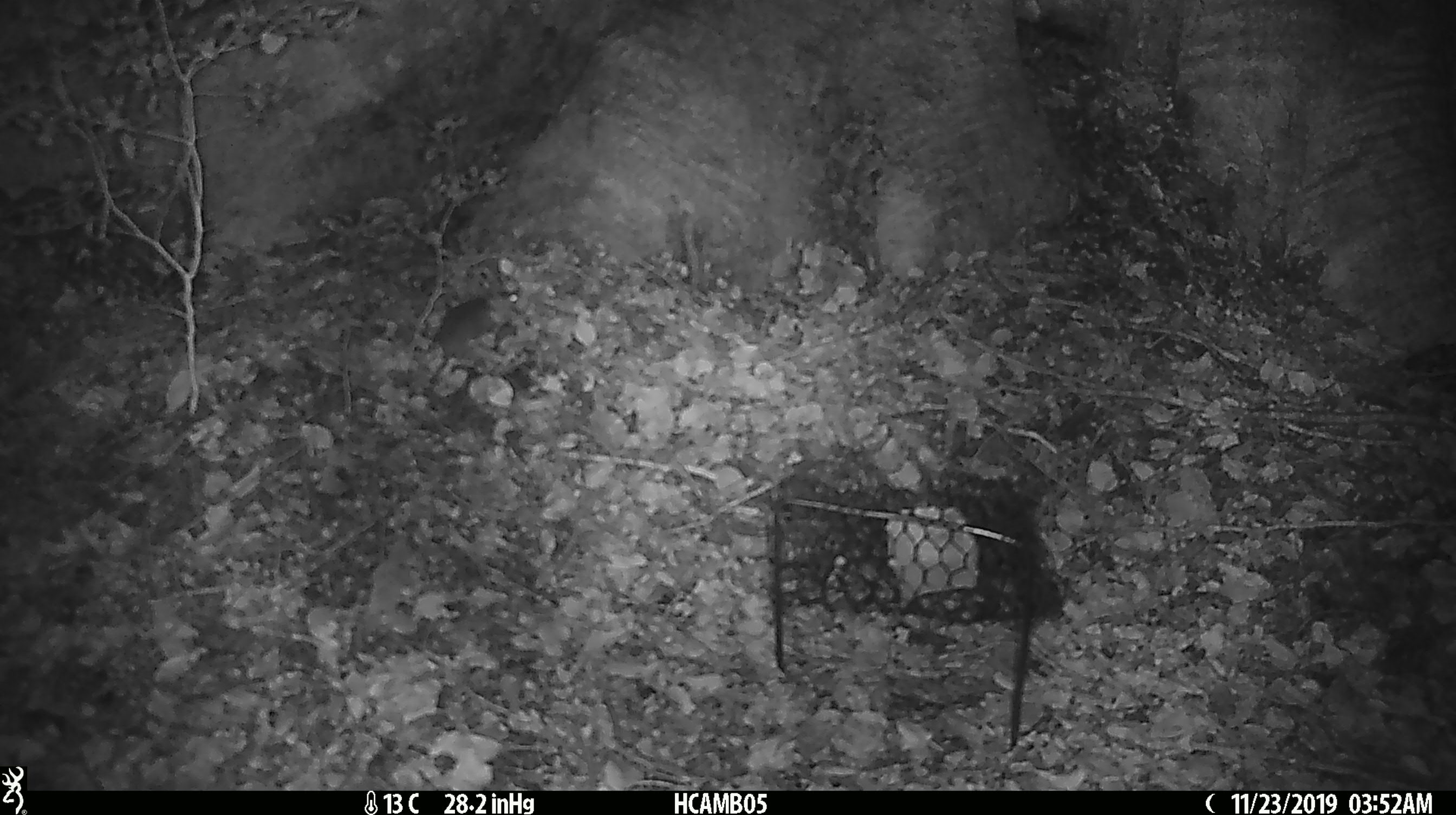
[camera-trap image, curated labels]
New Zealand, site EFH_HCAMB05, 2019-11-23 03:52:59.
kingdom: Animalia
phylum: Chordata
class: Mammalia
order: Rodentia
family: Muridae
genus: Mus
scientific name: Mus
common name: mouse